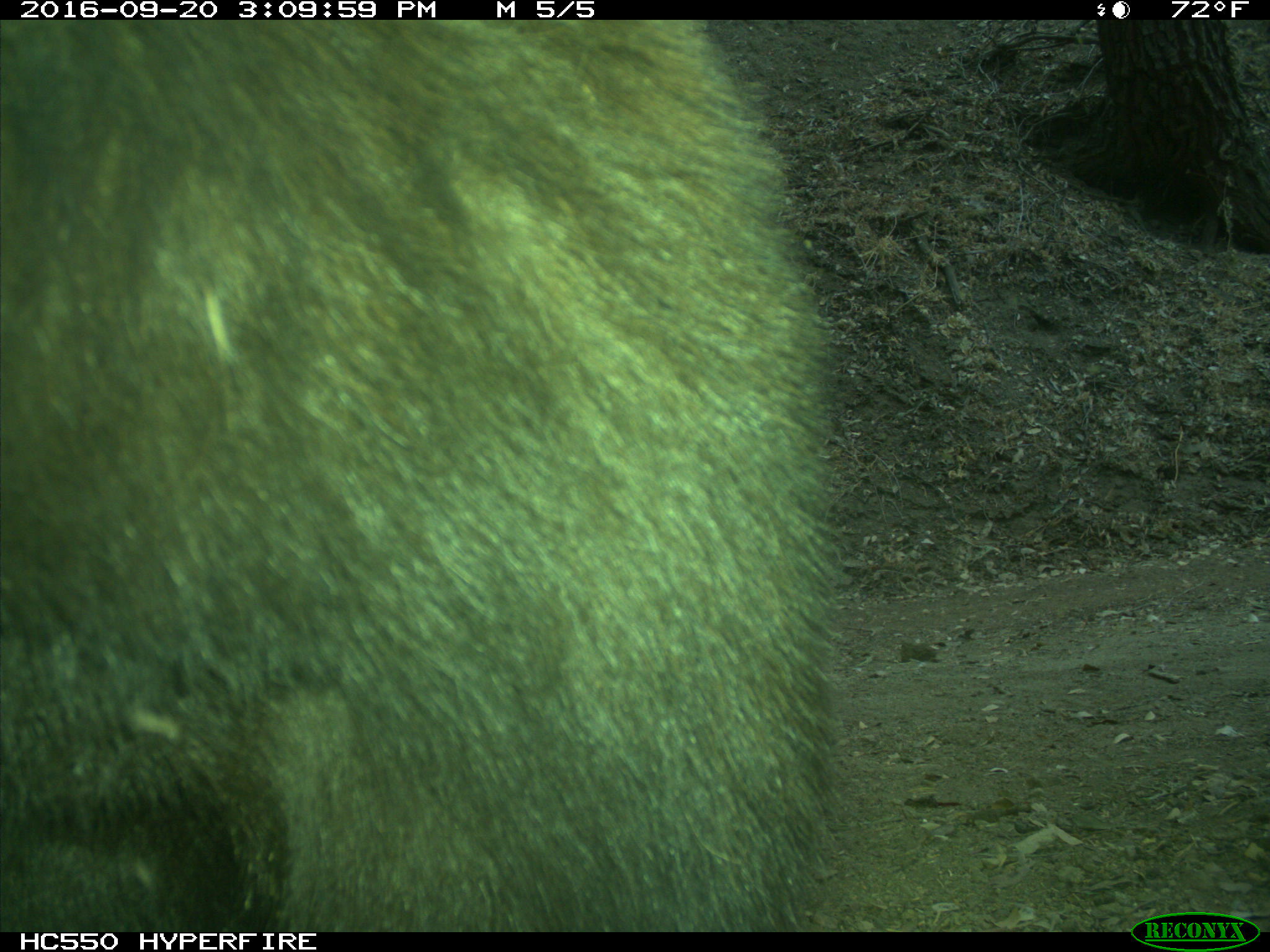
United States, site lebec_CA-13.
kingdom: Animalia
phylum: Chordata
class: Mammalia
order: Carnivora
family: Ursidae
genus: Ursus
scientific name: Ursus americanus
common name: american black bear